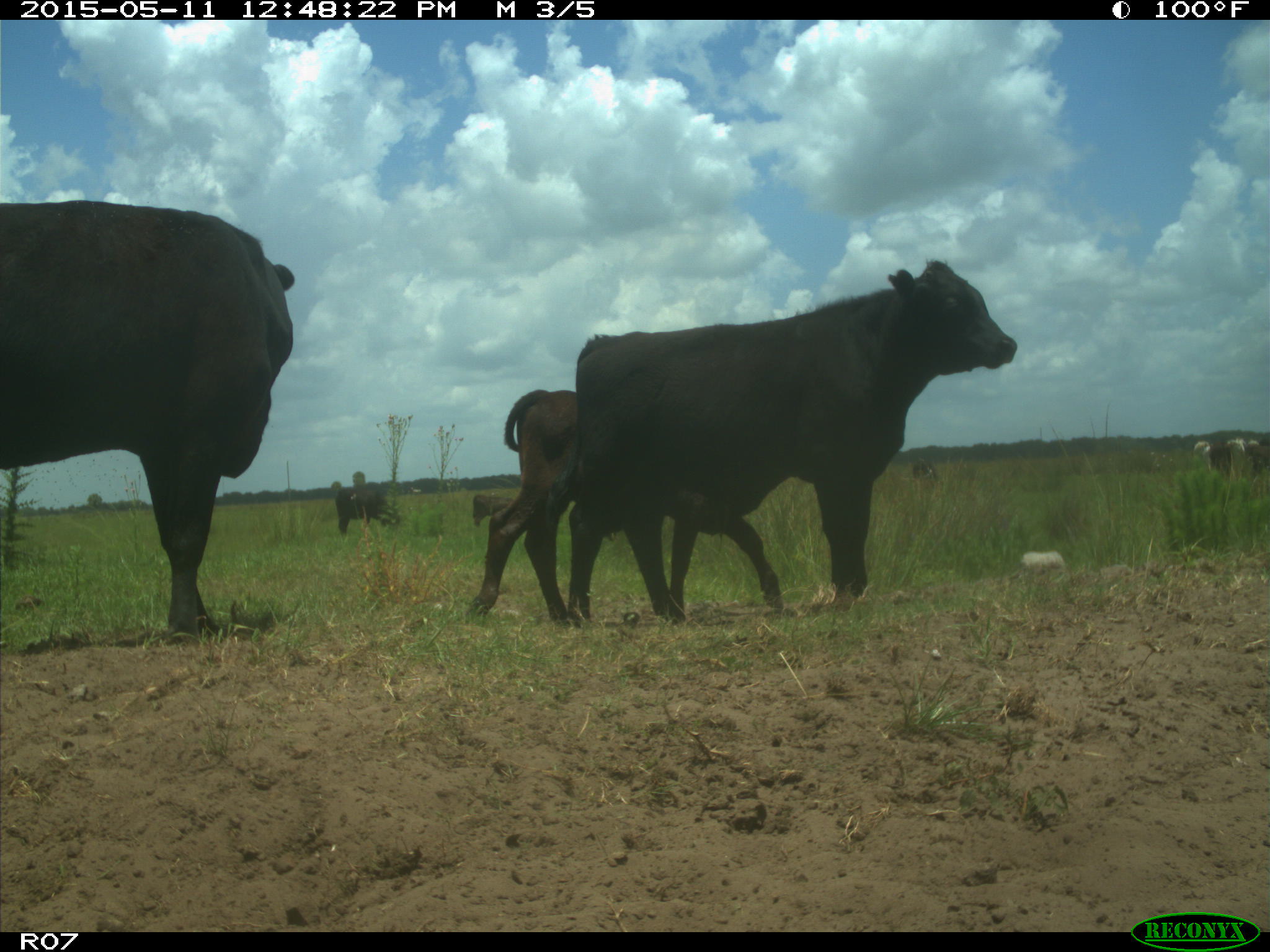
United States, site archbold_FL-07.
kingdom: Animalia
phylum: Chordata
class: Mammalia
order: Artiodactyla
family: Bovidae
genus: Bos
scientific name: Bos taurus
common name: domestic cow